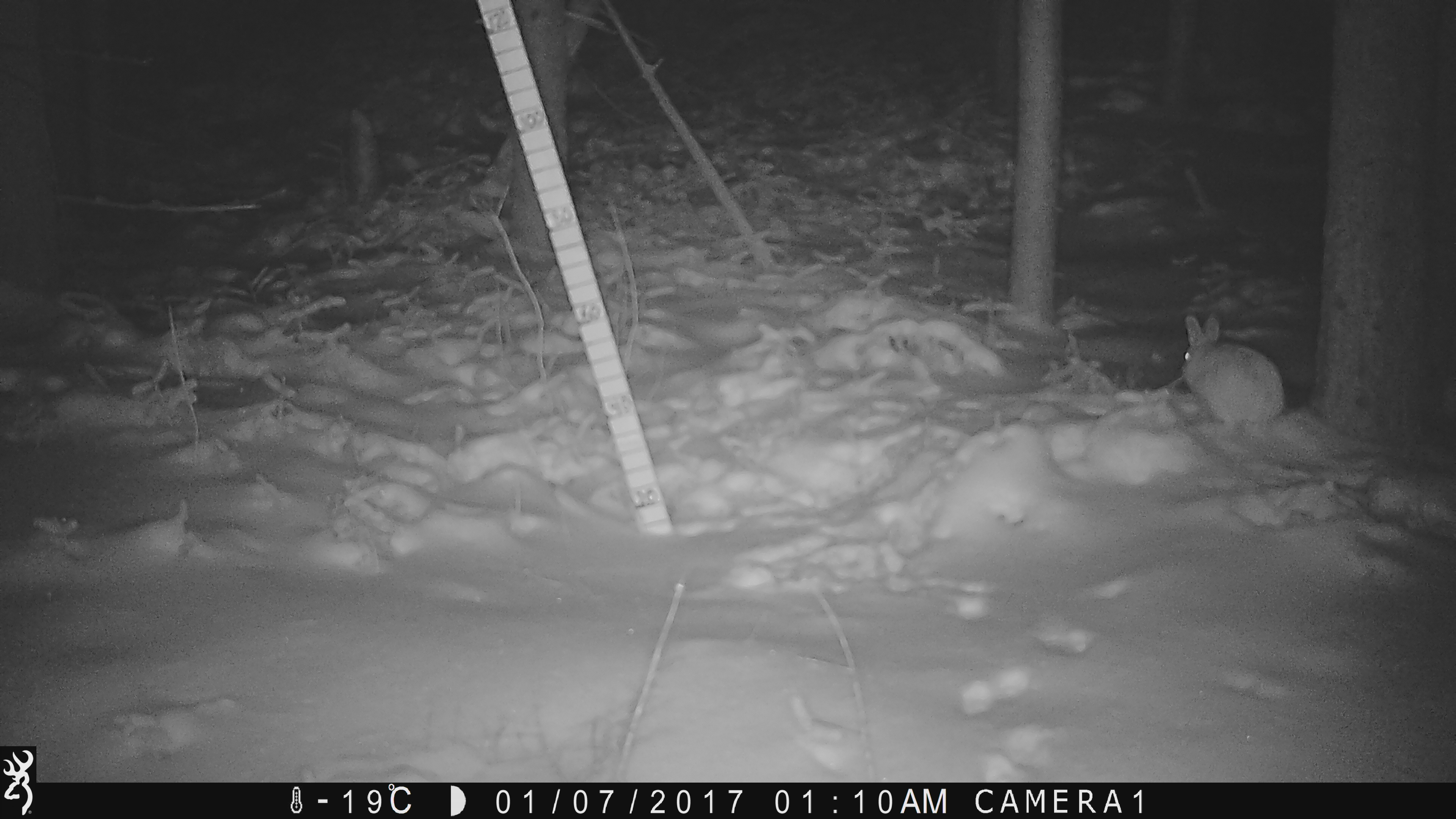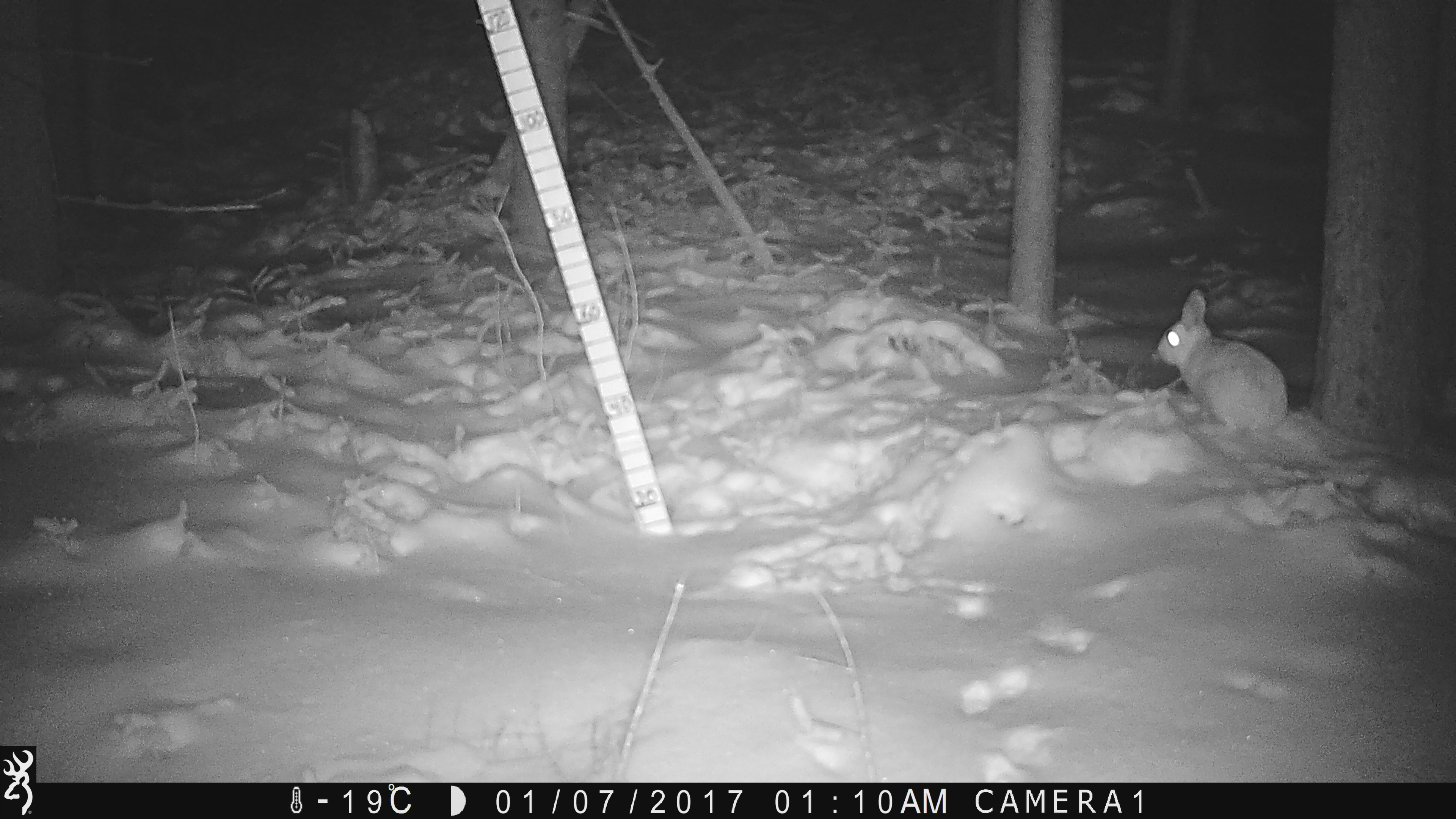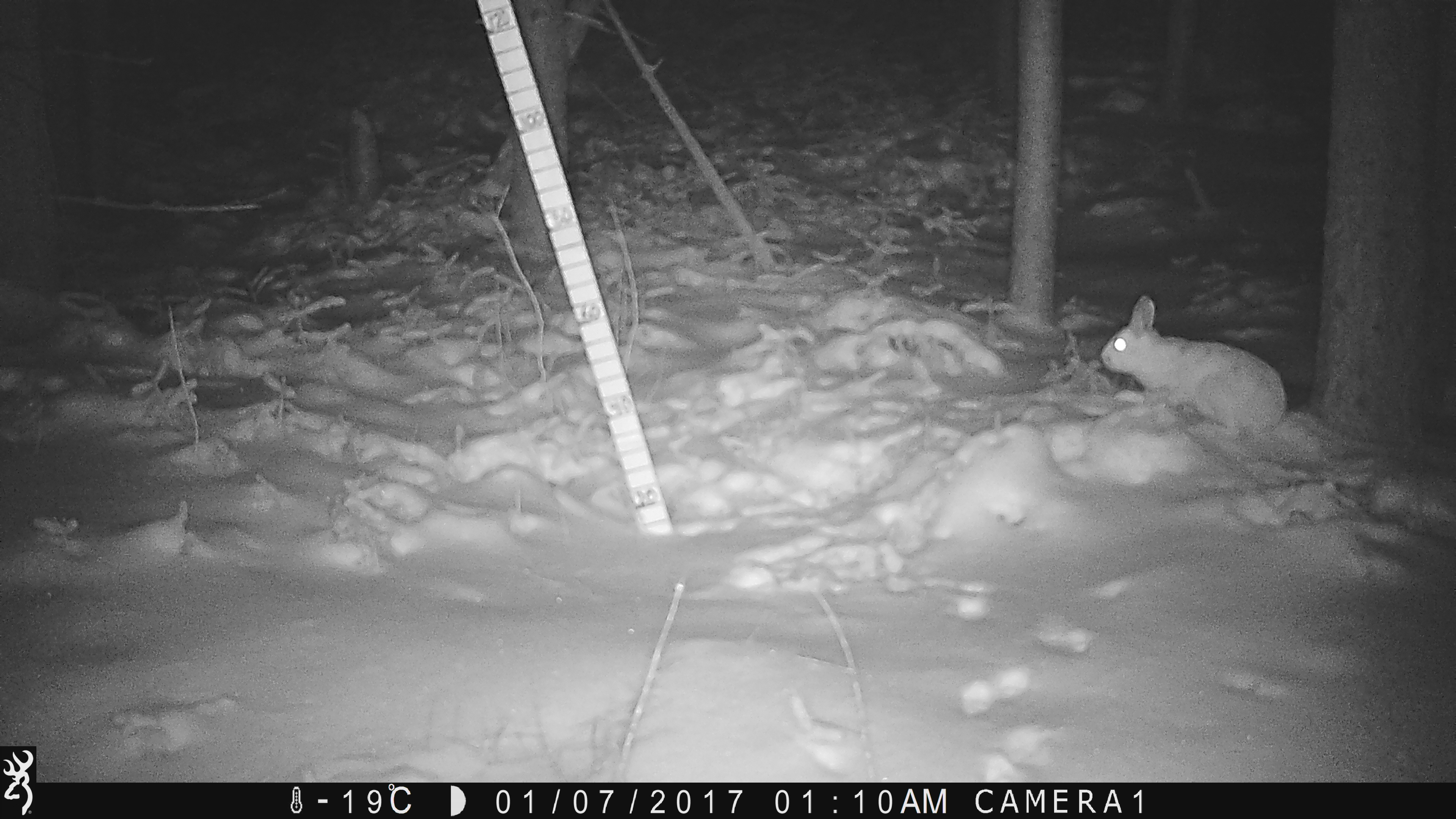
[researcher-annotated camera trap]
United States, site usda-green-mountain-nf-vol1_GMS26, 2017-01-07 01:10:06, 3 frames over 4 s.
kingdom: Animalia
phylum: Chordata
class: Mammalia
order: Lagomorpha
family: Leporidae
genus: Lepus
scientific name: Lepus americanus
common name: snowshoe hare